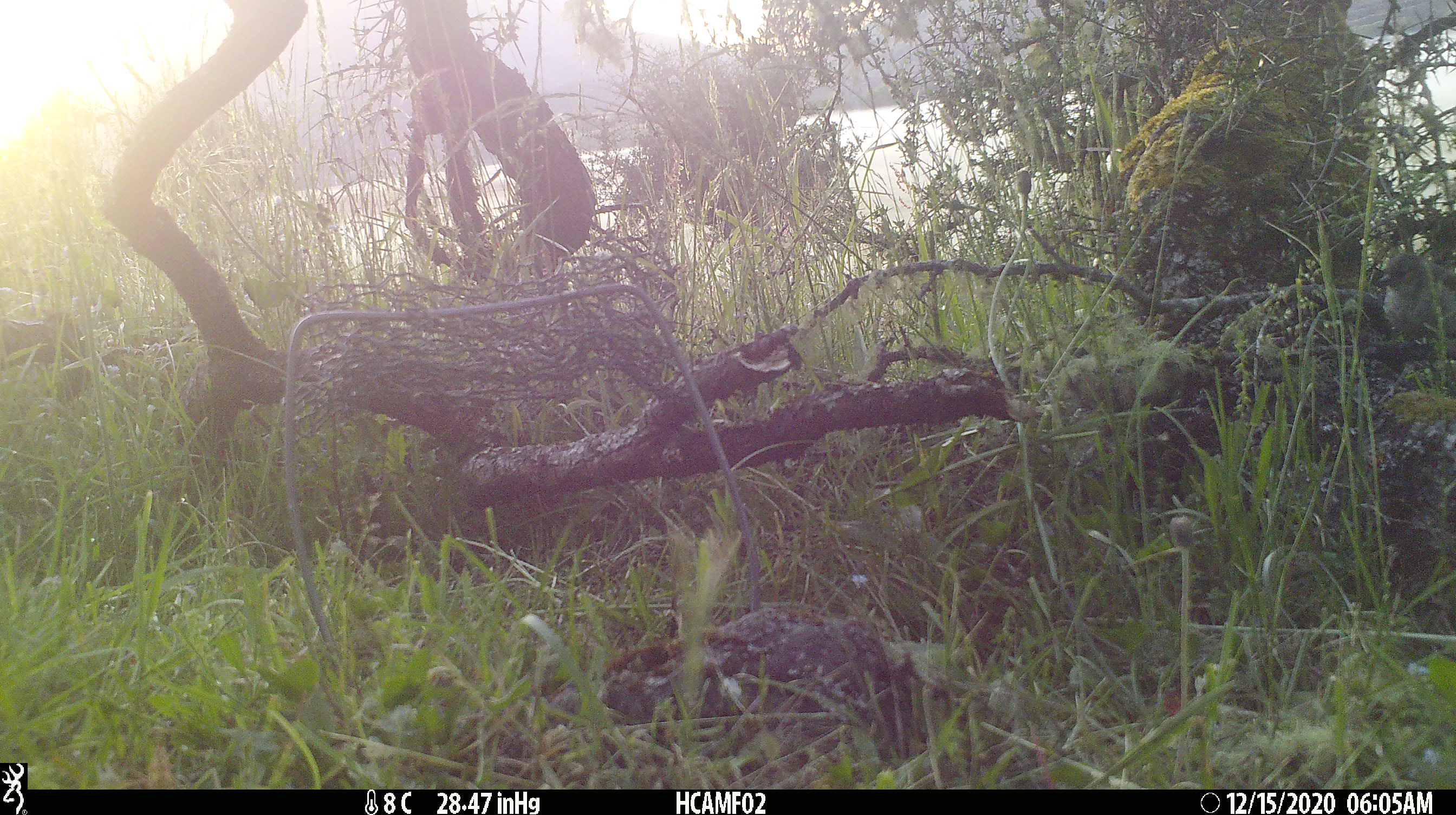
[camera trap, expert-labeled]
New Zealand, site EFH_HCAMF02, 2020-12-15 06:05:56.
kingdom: Animalia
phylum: Chordata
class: Aves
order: Passeriformes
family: Fringillidae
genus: Fringilla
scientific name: Fringilla coelebs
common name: common chaffinch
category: chaffinch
Chaffinch (common chaffinch) (Fringilla coelebs).